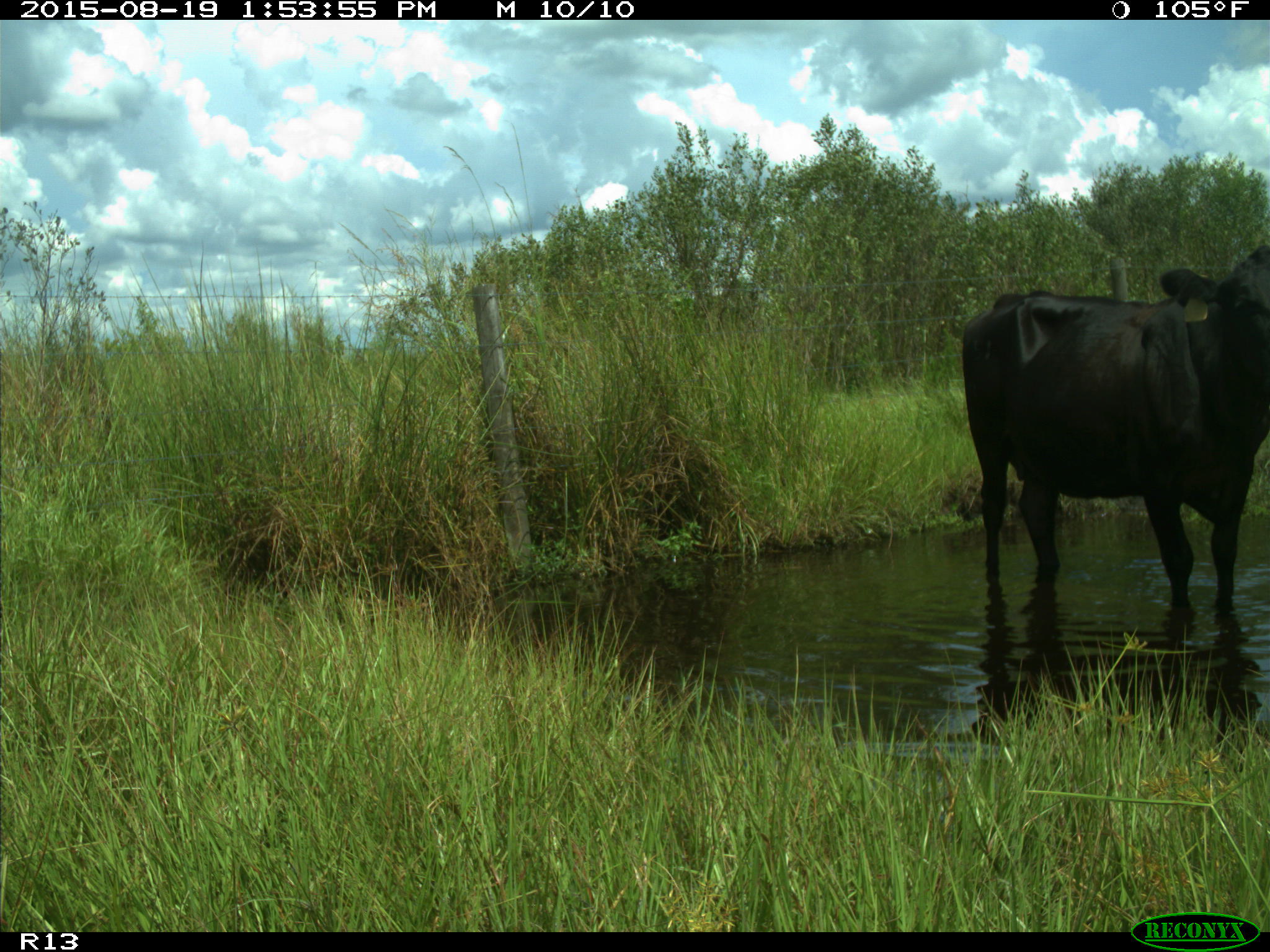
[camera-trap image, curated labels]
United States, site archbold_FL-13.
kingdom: Animalia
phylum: Chordata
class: Mammalia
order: Artiodactyla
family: Bovidae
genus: Bos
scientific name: Bos taurus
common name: domestic cow